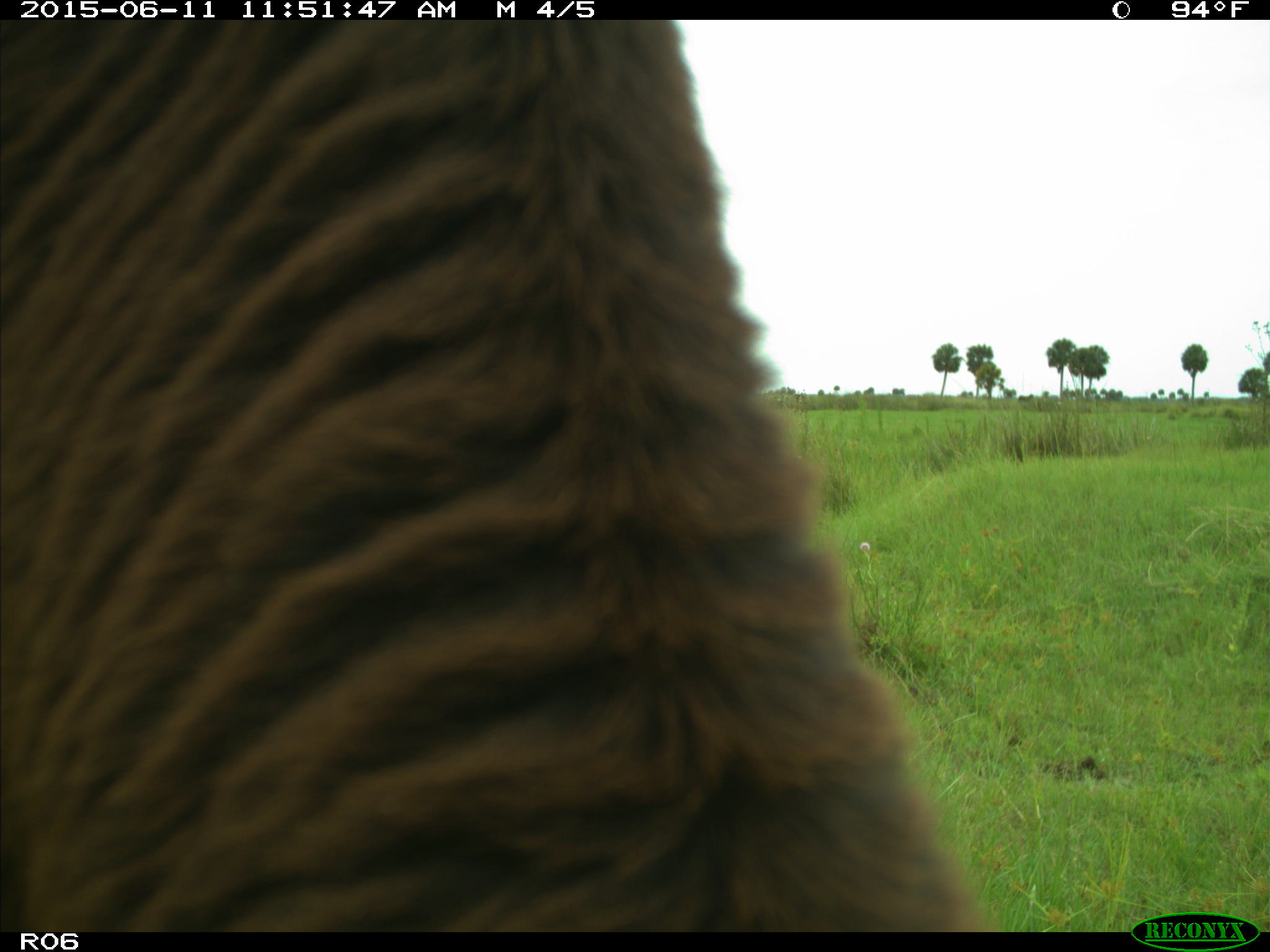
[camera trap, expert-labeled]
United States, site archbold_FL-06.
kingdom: Animalia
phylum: Chordata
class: Mammalia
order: Artiodactyla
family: Bovidae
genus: Bos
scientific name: Bos taurus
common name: domestic cow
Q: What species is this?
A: Bos taurus (domestic cow).